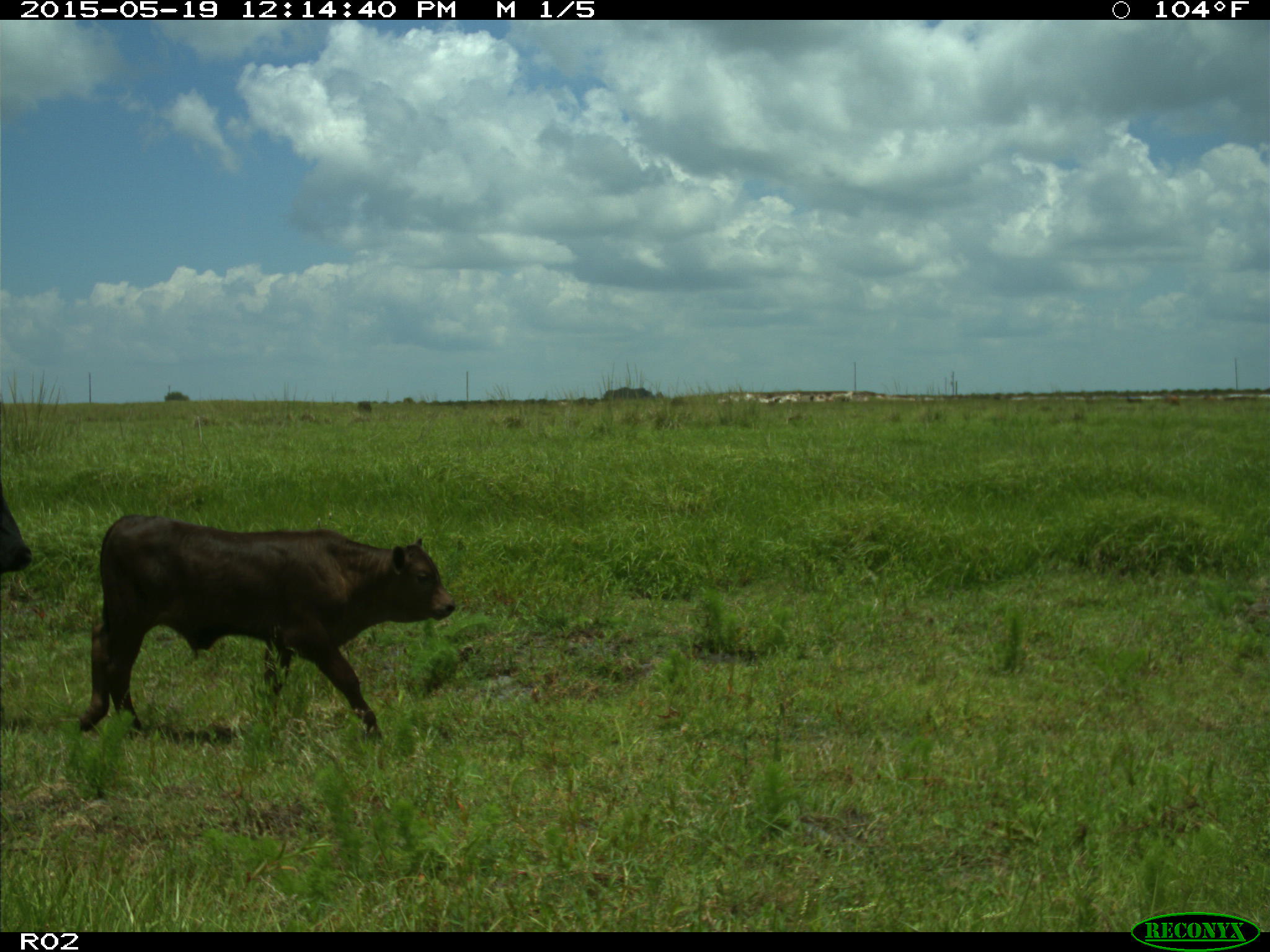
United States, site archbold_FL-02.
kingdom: Animalia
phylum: Chordata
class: Mammalia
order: Artiodactyla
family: Bovidae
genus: Bos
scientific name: Bos taurus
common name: domestic cow